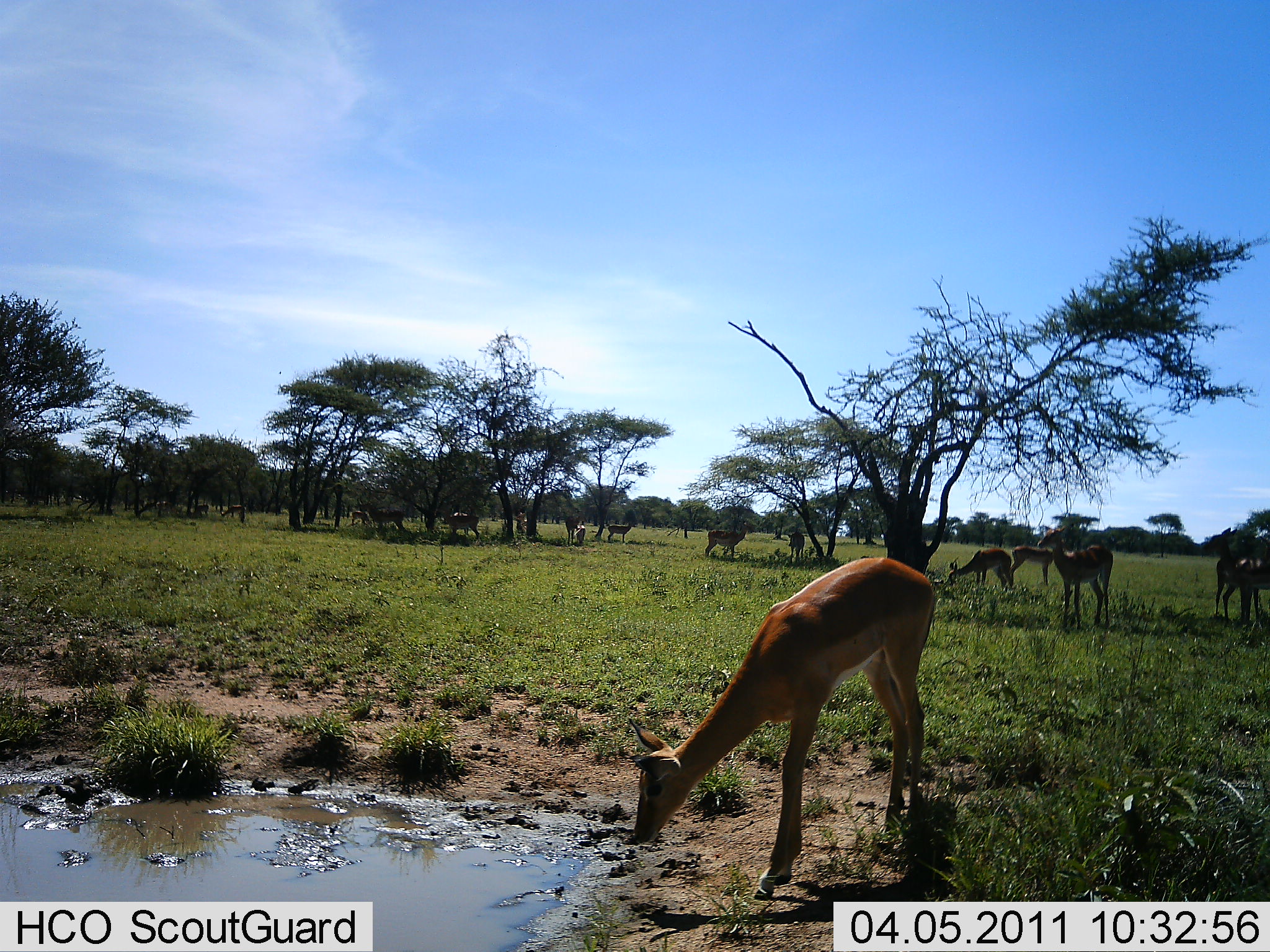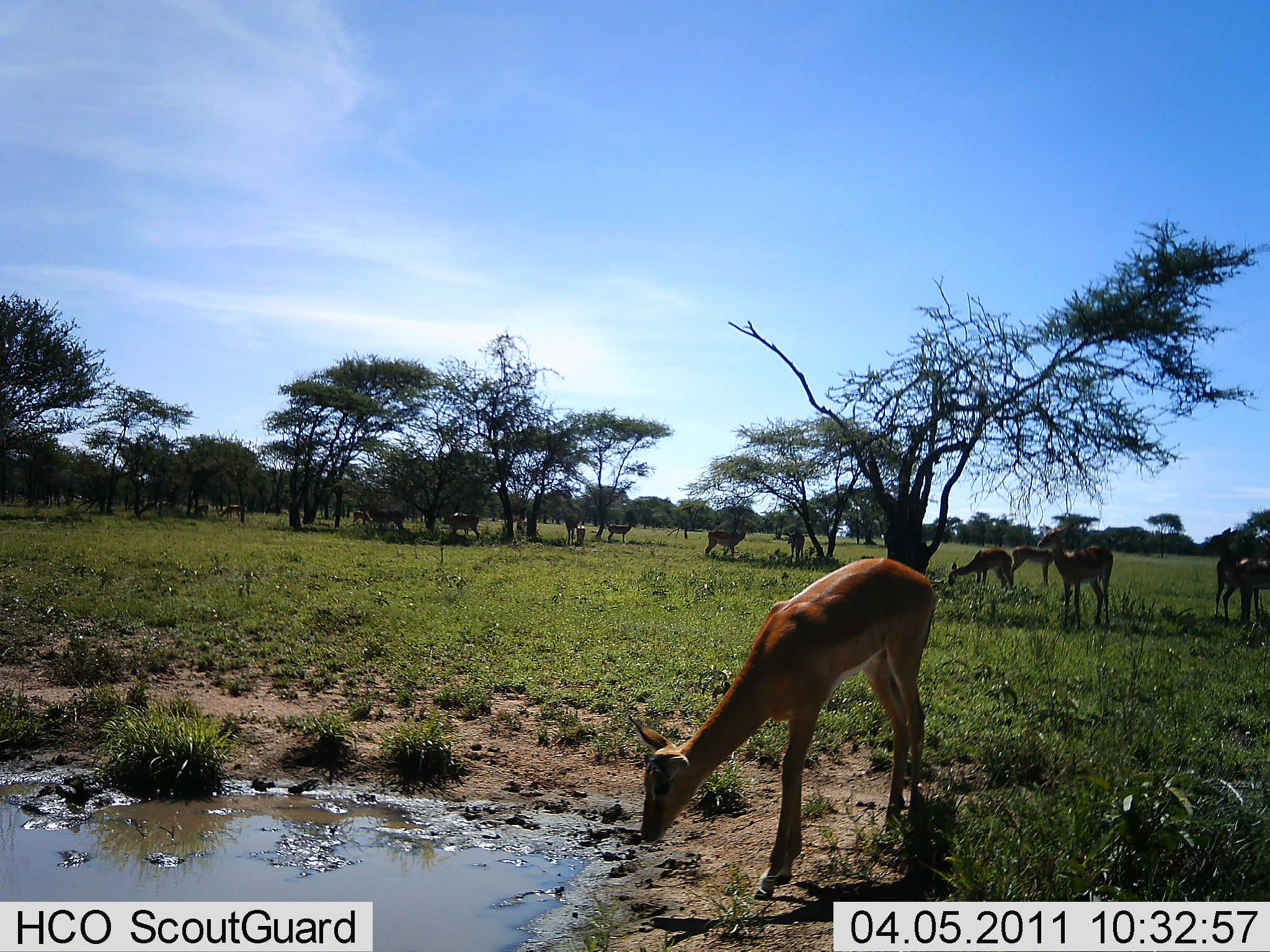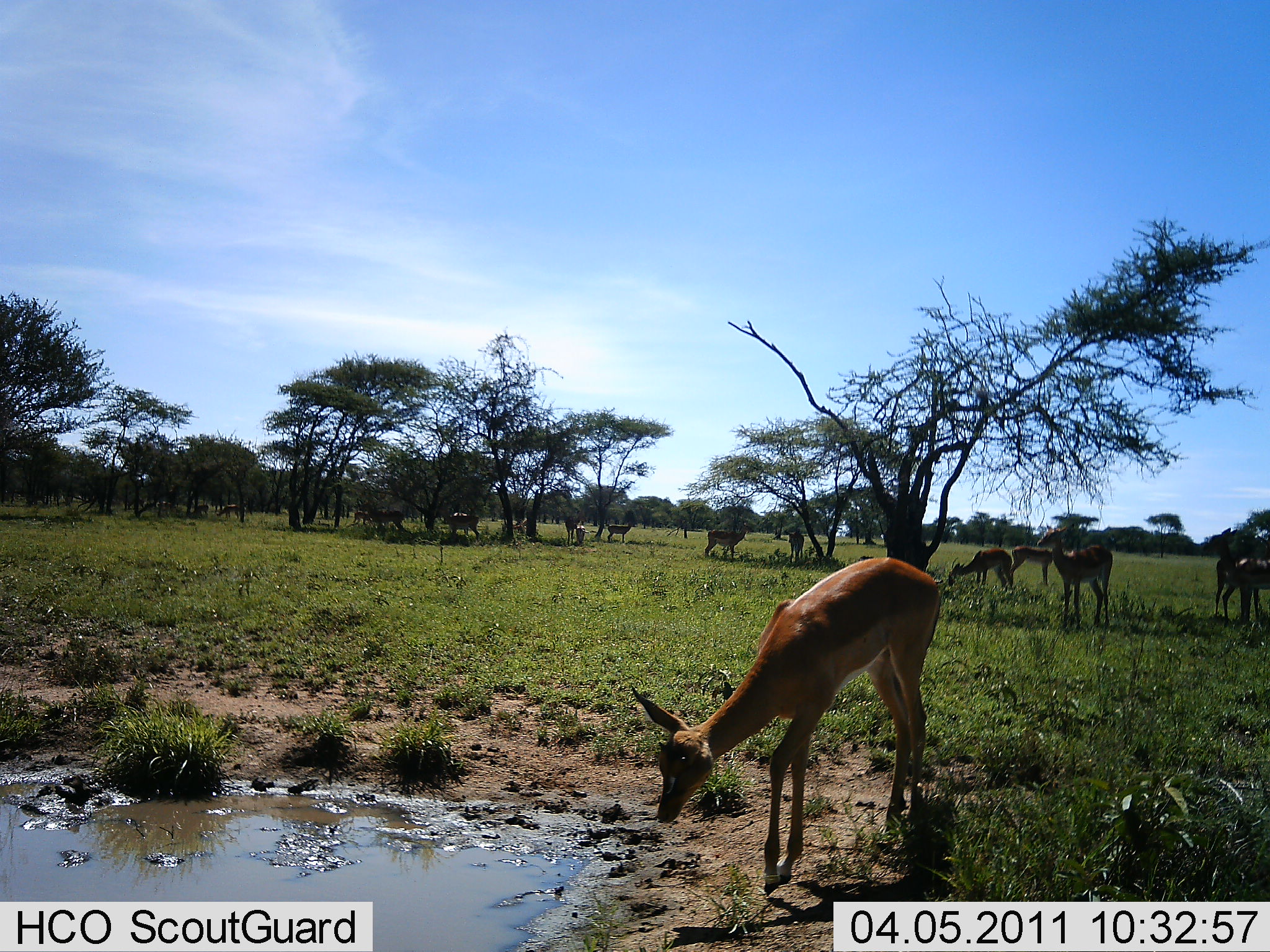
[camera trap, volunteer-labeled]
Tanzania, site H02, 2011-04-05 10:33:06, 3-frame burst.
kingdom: Animalia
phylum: Chordata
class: Mammalia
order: Artiodactyla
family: Bovidae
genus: Redunca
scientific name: Redunca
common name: reedbuck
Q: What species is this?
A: Reedbuck (Redunca).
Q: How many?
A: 11-50.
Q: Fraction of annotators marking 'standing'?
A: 60%.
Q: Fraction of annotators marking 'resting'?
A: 0%.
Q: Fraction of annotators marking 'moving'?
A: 20%.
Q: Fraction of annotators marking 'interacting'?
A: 0%.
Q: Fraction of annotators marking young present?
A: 0%.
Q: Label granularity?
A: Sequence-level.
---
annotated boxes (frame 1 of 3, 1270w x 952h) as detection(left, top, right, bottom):
animal: detection(625, 553, 941, 892); detection(1036, 524, 1114, 632); detection(1198, 525, 1270, 616); detection(1229, 533, 1270, 626); detection(944, 546, 1012, 595); detection(1007, 536, 1066, 589); detection(704, 521, 757, 561); detection(356, 497, 405, 537); detection(436, 504, 482, 541); detection(607, 520, 637, 544); detection(785, 528, 805, 564); detection(155, 499, 184, 519); detection(564, 513, 580, 547); detection(219, 504, 247, 521); detection(349, 509, 372, 528); detection(513, 510, 528, 536); detection(191, 503, 209, 518); detection(575, 525, 587, 546)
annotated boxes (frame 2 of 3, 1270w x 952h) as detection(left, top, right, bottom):
animal: detection(629, 554, 945, 900); detection(1036, 524, 1114, 632); detection(1214, 525, 1270, 622); detection(1230, 535, 1270, 616); detection(1006, 540, 1066, 586); detection(948, 548, 1013, 590); detection(704, 519, 755, 559); detection(438, 501, 482, 541); detection(358, 504, 407, 537); detection(564, 508, 583, 546); detection(783, 531, 805, 561); detection(606, 522, 637, 543); detection(215, 504, 244, 523); detection(512, 514, 540, 533); detection(156, 501, 183, 516); detection(351, 511, 374, 528); detection(193, 504, 209, 519); detection(576, 524, 586, 544)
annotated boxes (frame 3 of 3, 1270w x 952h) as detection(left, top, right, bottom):
animal: detection(627, 554, 964, 887); detection(1037, 522, 1114, 631); detection(1208, 526, 1270, 626); detection(947, 547, 1013, 591); detection(1010, 539, 1068, 586); detection(1234, 554, 1270, 618); detection(703, 522, 749, 560); detection(359, 501, 406, 535); detection(438, 508, 480, 543); detection(604, 519, 634, 544); detection(787, 530, 805, 562); detection(575, 523, 597, 546); detection(216, 505, 244, 522); detection(351, 510, 375, 528); detection(155, 501, 179, 518); detection(564, 514, 576, 547); detection(192, 500, 209, 518)